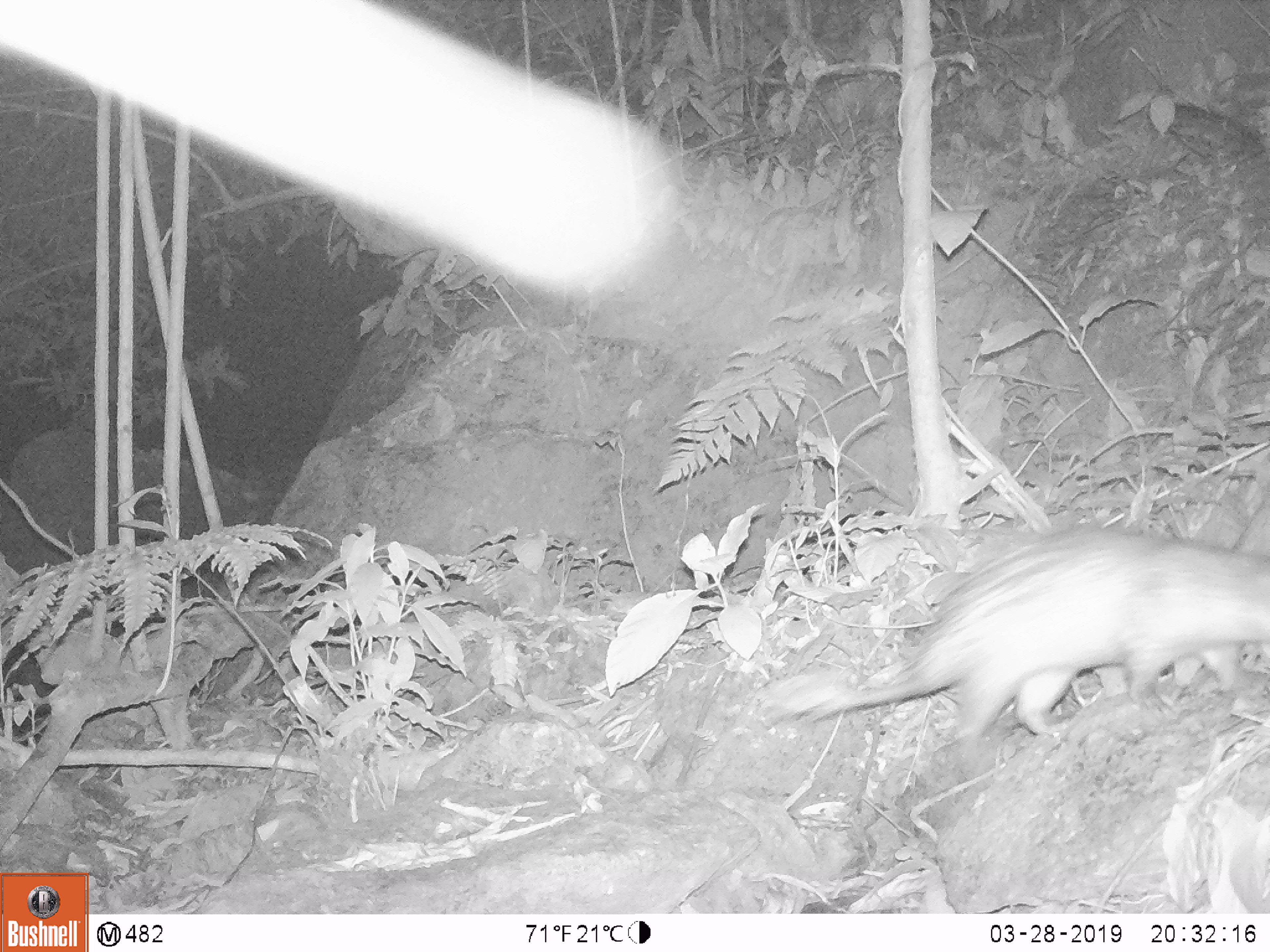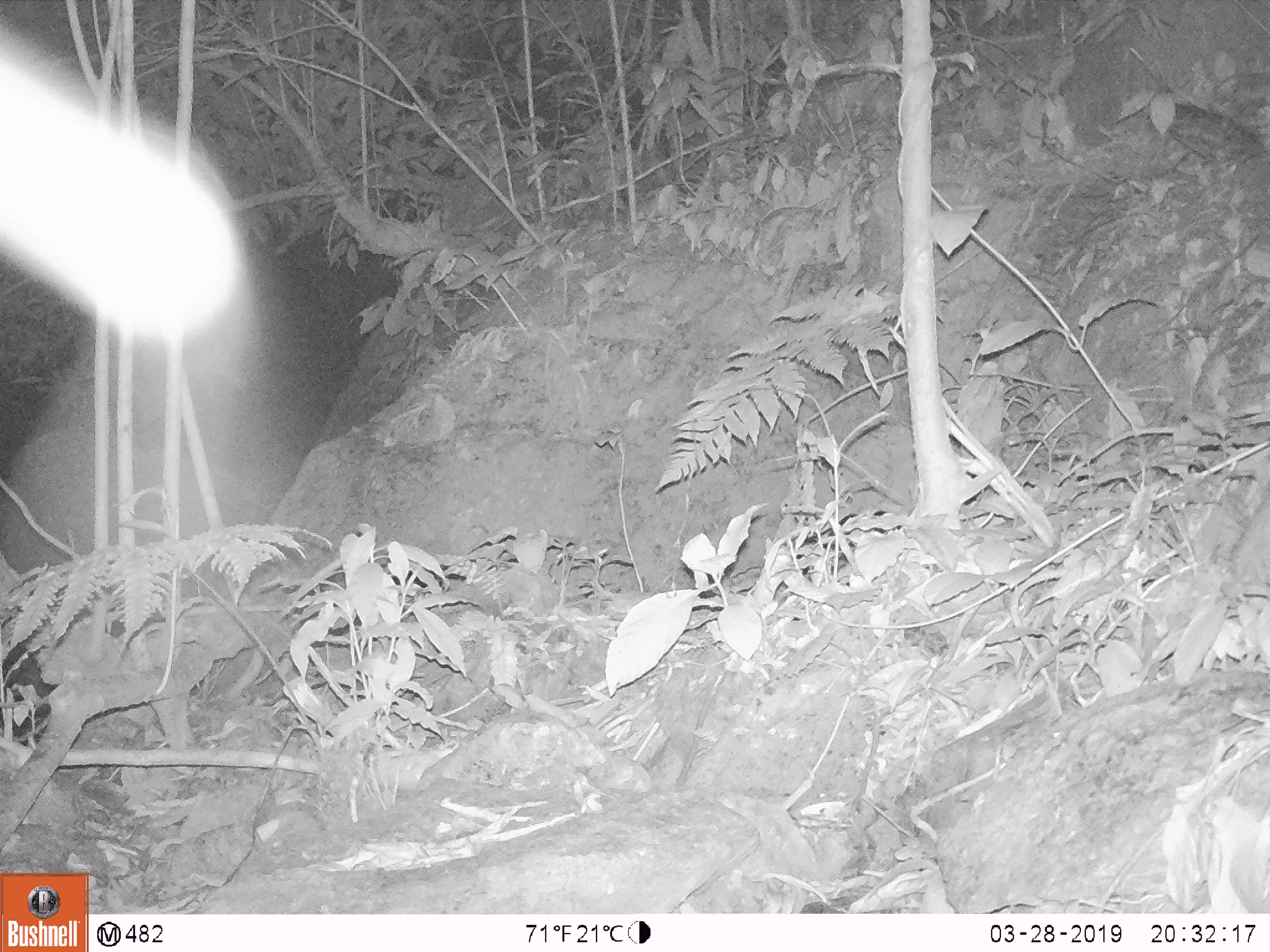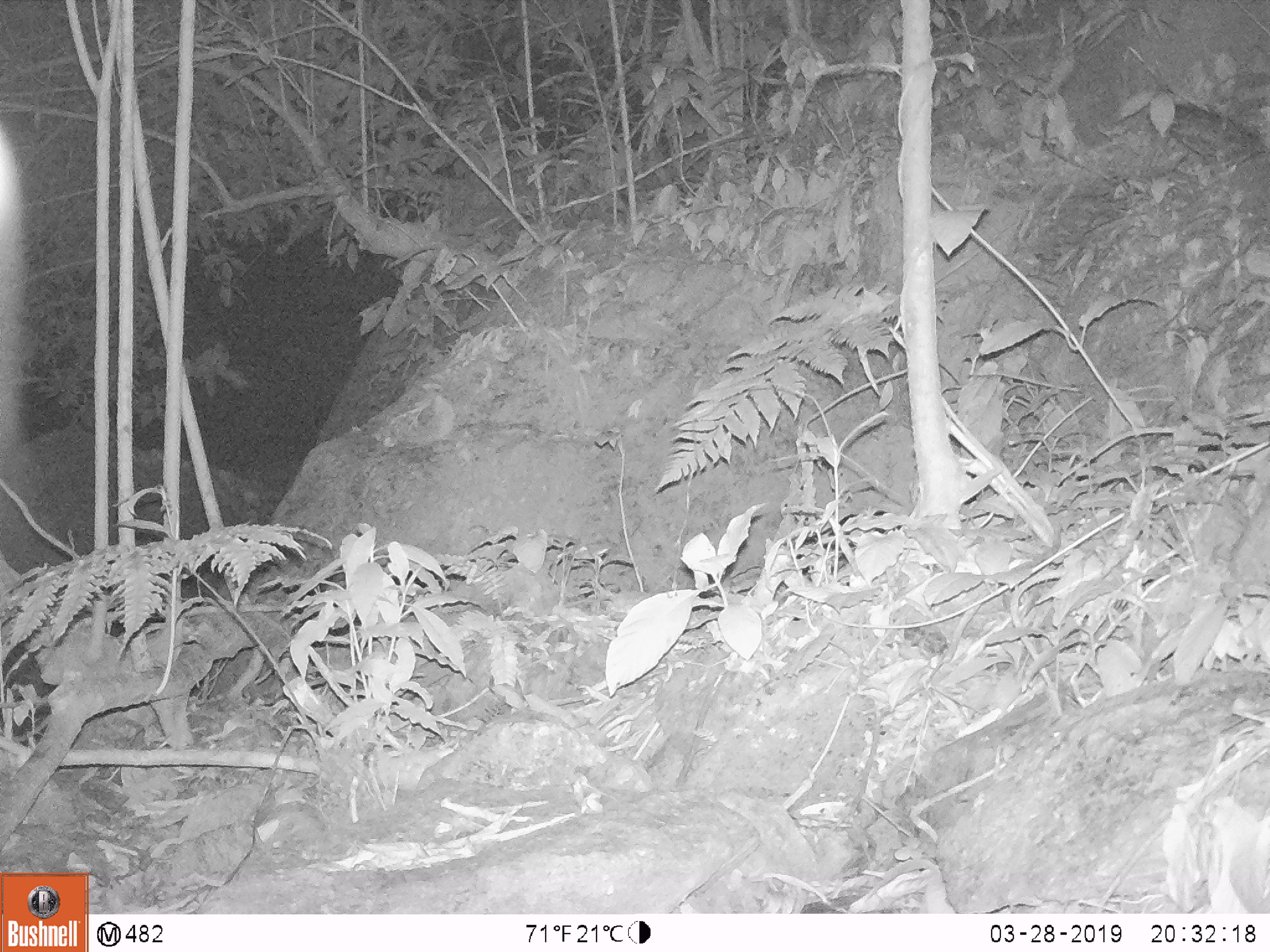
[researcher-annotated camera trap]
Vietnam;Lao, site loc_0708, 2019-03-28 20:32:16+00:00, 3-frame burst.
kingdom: Animalia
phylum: Chordata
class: Mammalia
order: Rodentia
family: Hystricidae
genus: Atherurus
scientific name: Atherurus macrourus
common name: asiatic brush-tailed porcupine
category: asiatic brush tailed porcupine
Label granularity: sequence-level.